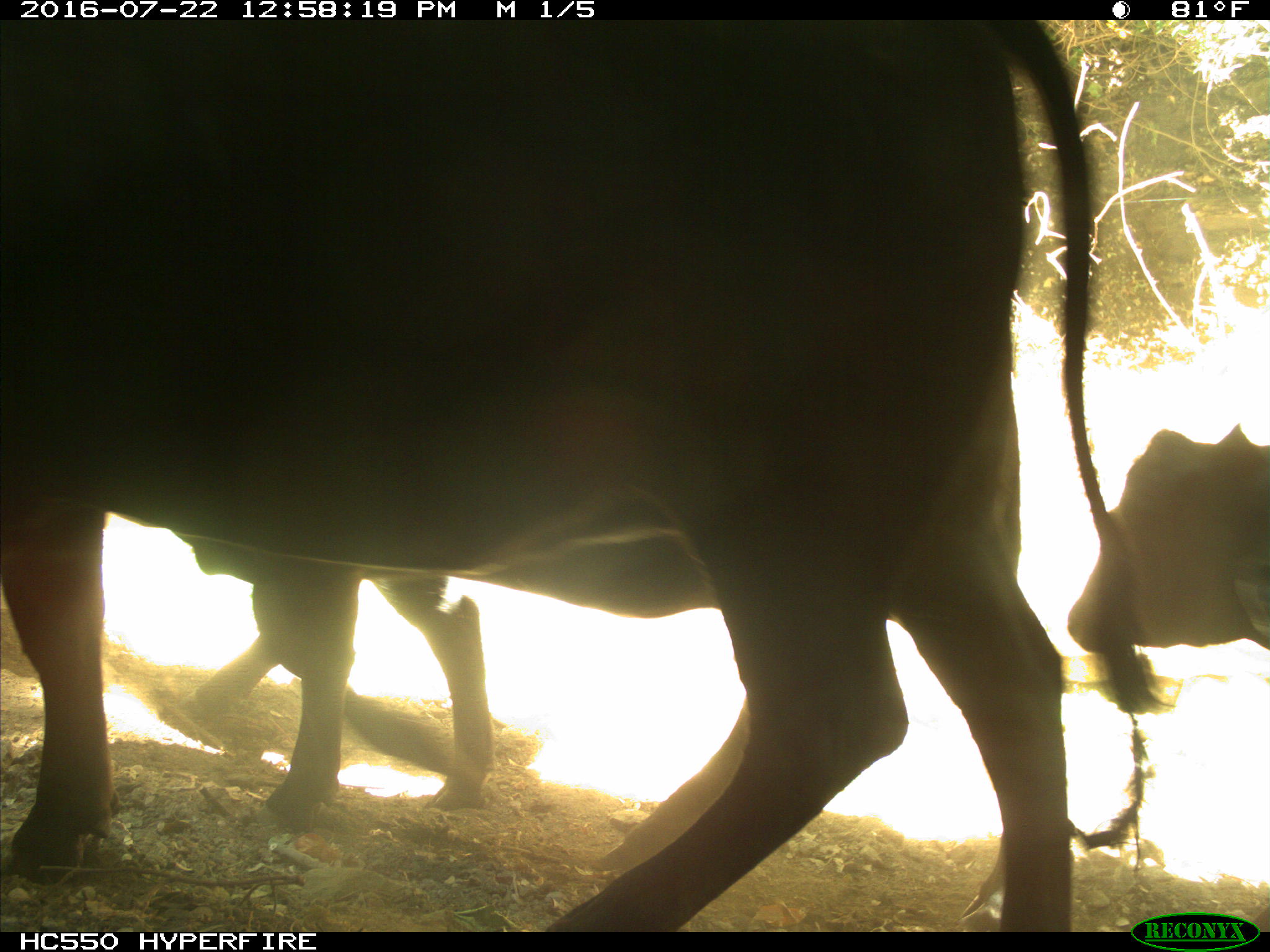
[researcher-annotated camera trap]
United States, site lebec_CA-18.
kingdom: Animalia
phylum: Chordata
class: Mammalia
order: Artiodactyla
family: Bovidae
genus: Bos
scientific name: Bos taurus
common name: domestic cow